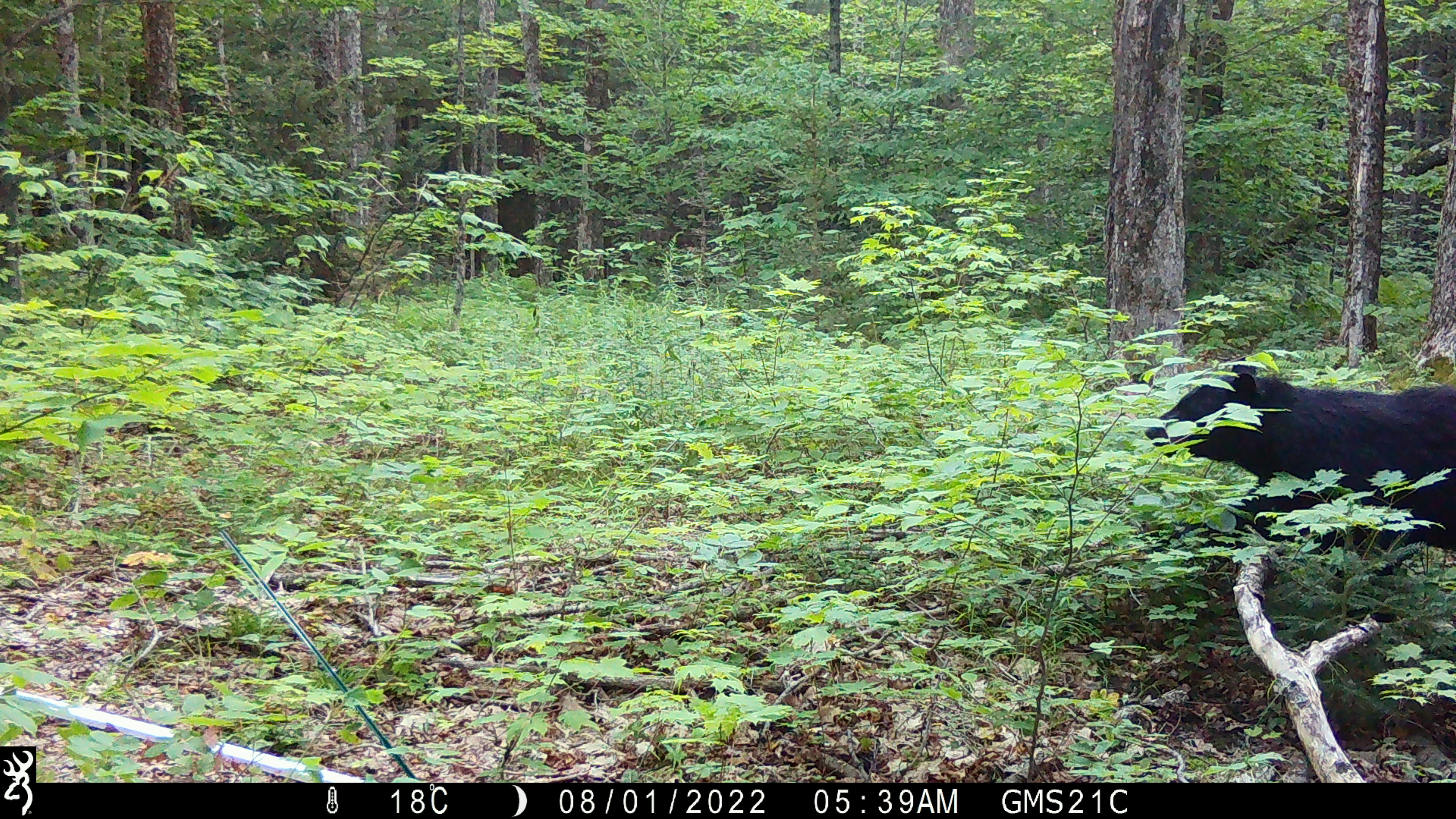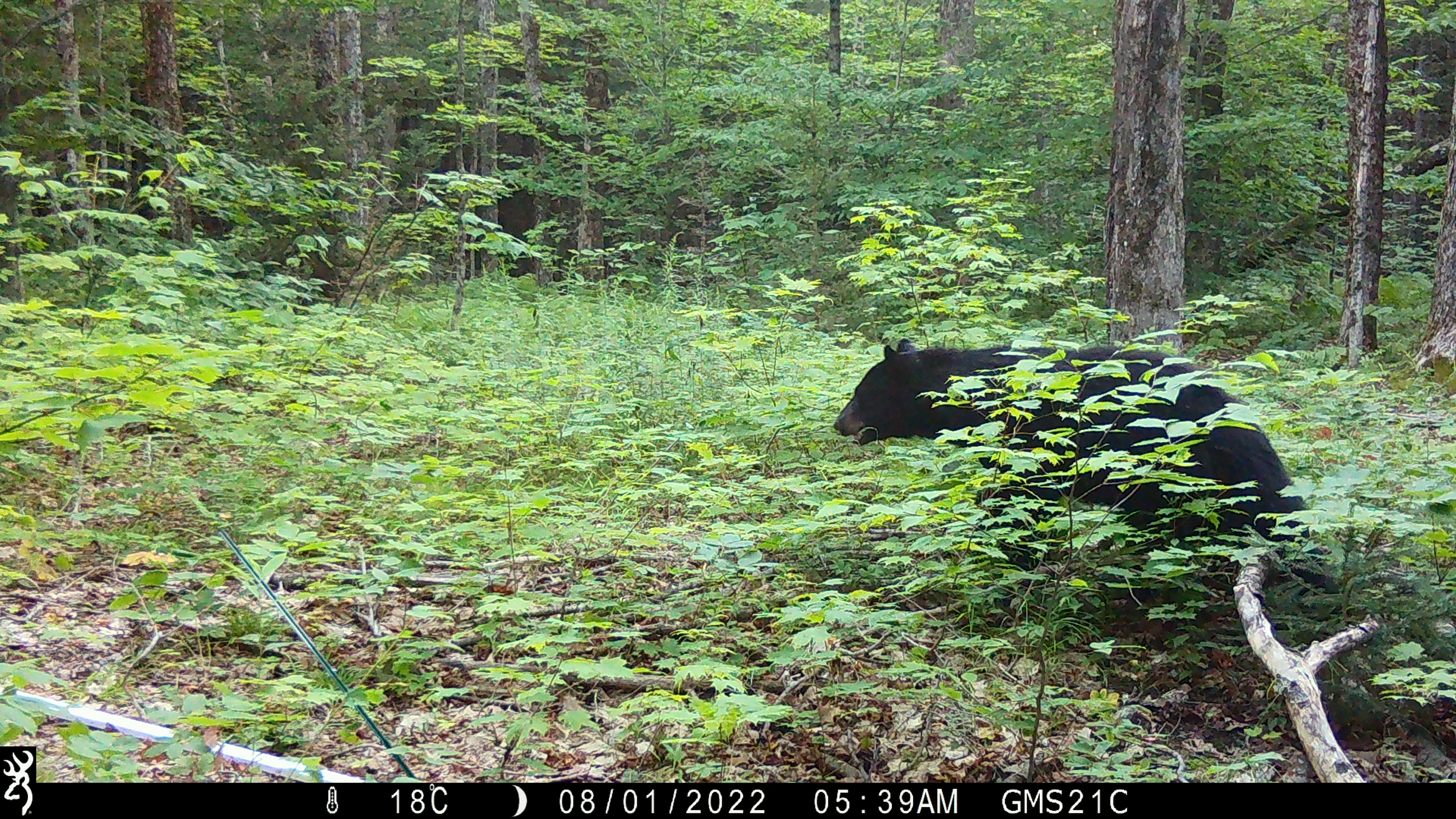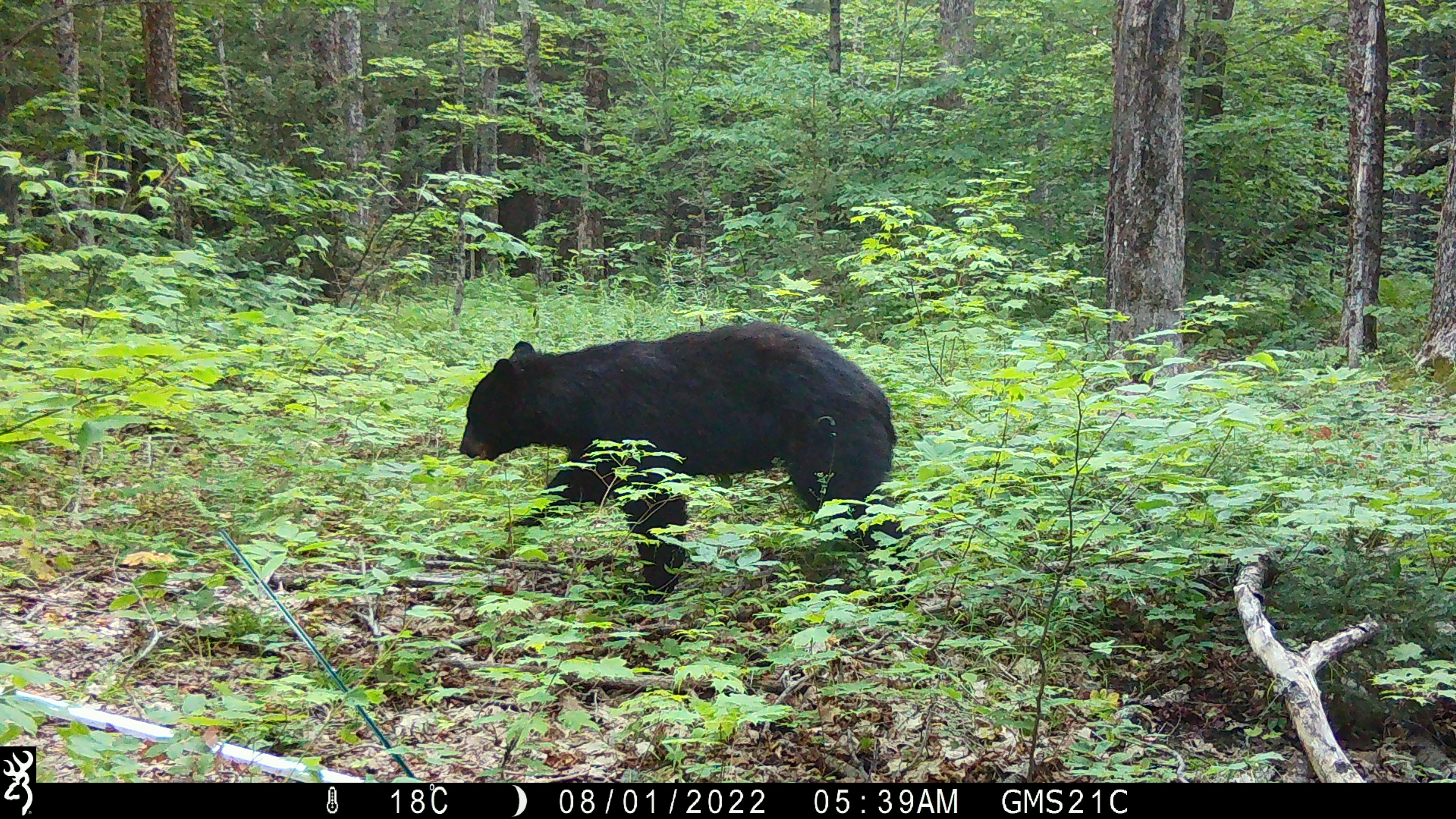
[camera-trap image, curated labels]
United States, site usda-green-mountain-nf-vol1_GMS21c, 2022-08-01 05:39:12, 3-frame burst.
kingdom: Animalia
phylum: Chordata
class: Mammalia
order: Carnivora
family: Ursidae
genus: Ursus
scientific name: Ursus americanus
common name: black bear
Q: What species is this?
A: Black bear (Ursus americanus).